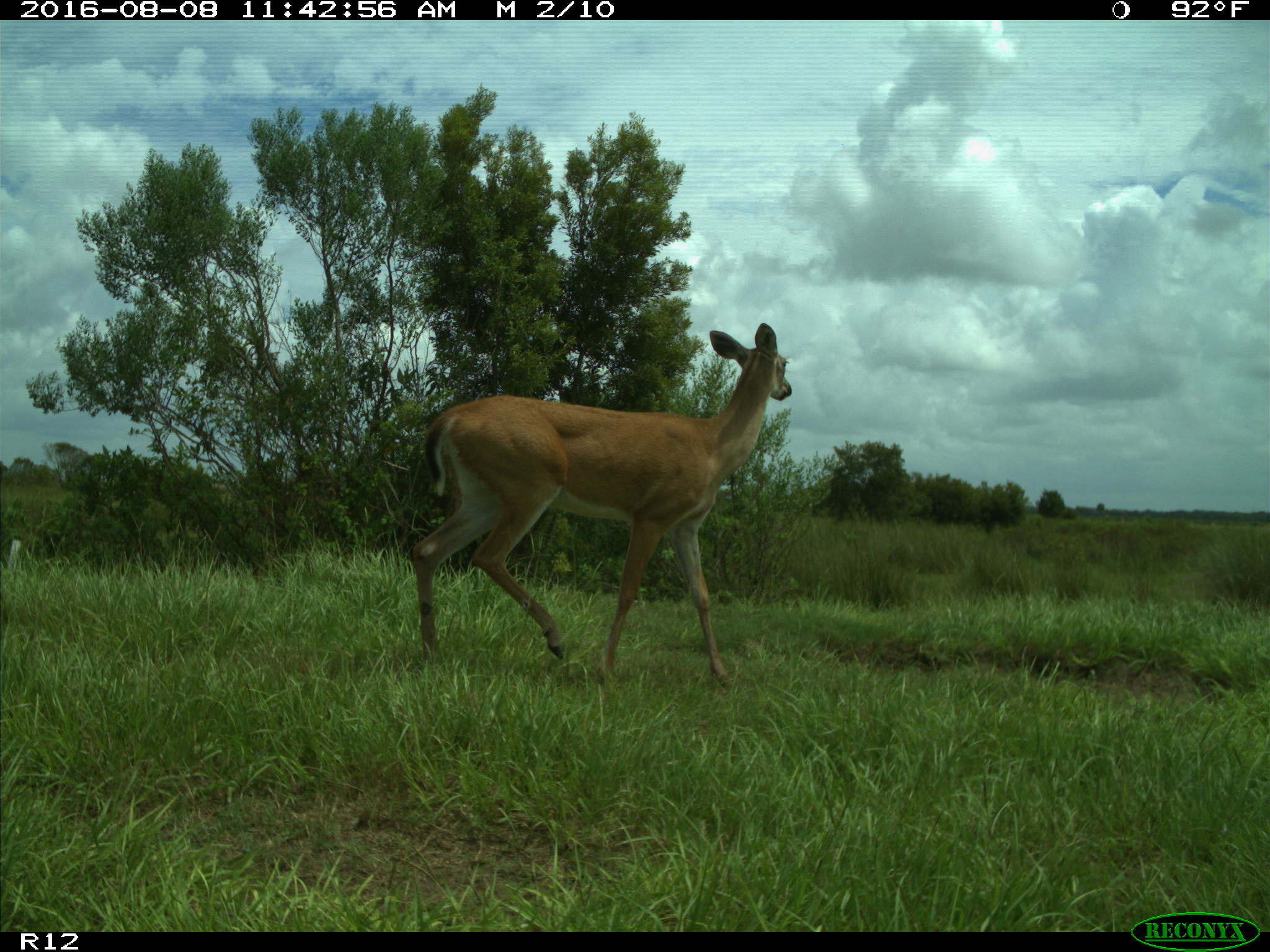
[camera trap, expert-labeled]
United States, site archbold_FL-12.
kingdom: Animalia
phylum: Chordata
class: Mammalia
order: Artiodactyla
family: Cervidae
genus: Odocoileus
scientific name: Odocoileus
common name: deer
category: unidentified deer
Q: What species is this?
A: Unidentified deer (deer) (Odocoileus).